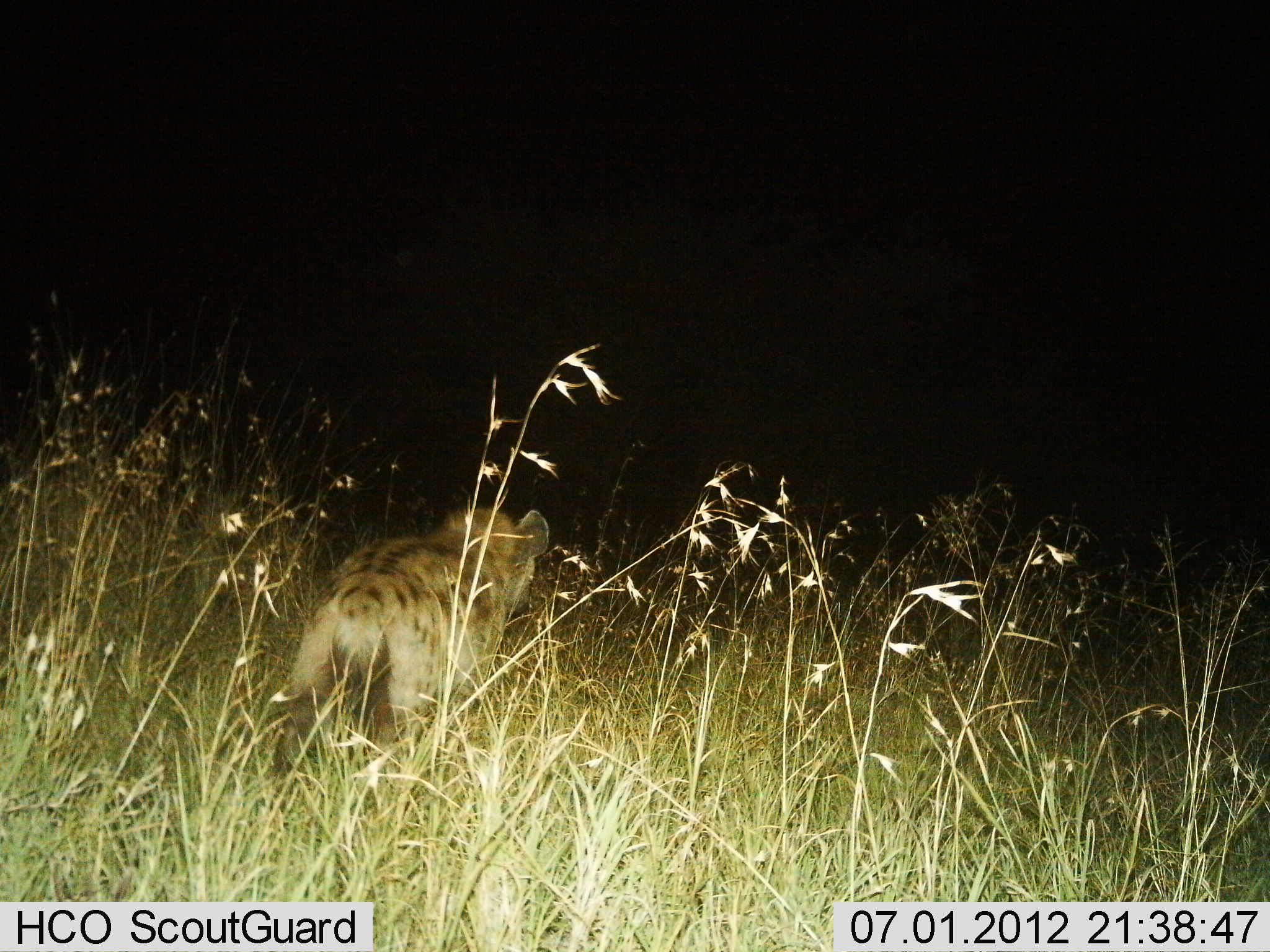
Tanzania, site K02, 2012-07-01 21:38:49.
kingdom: Animalia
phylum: Chordata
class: Mammalia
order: Carnivora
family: Hyaenidae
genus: Crocuta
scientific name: Crocuta crocuta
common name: spotted hyena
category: hyenaspotted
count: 1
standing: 20%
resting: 10%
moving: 70%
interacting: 0%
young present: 20%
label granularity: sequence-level